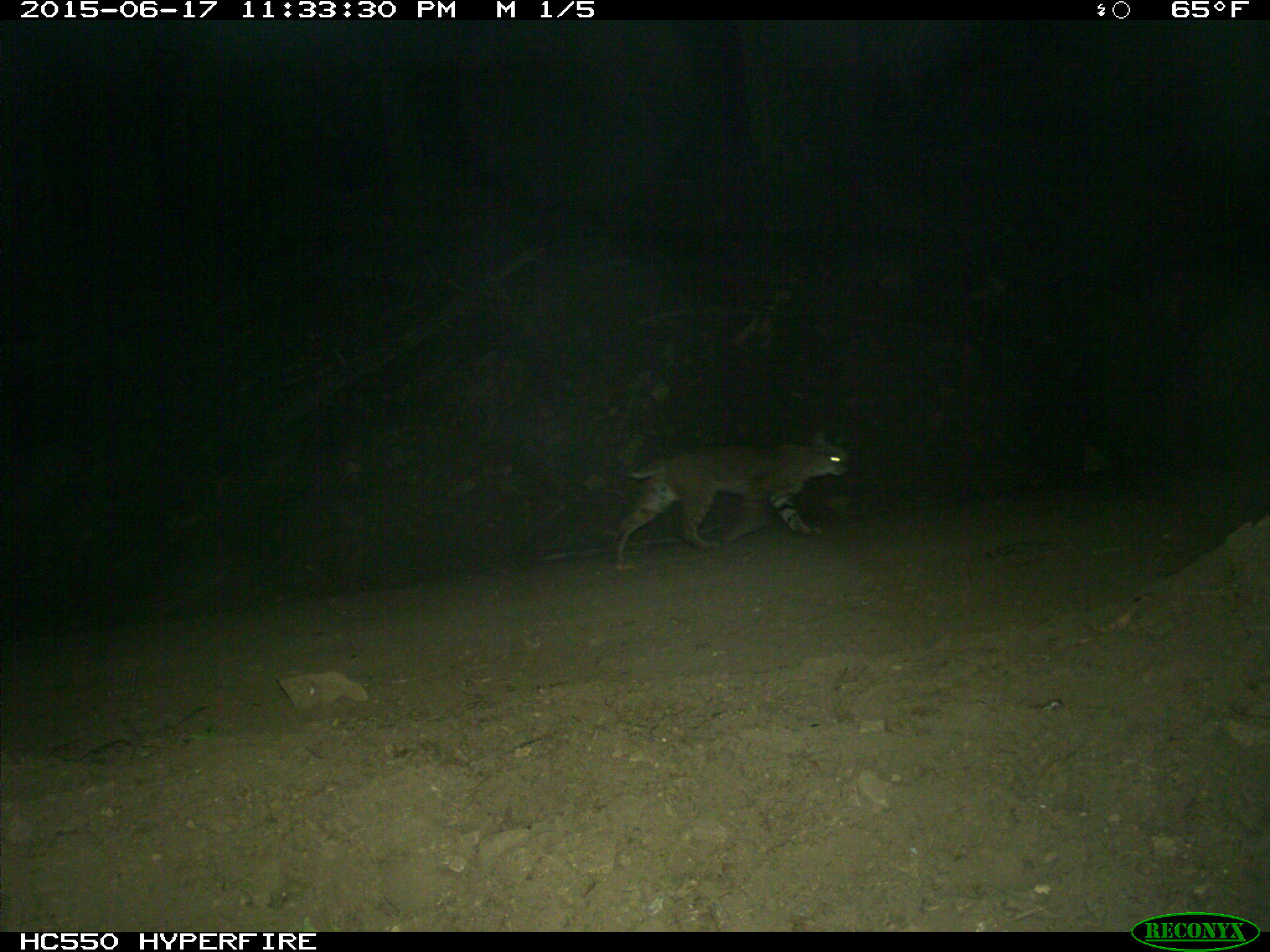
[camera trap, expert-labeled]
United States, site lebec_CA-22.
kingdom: Animalia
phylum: Chordata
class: Mammalia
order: Carnivora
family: Felidae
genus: Lynx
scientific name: Lynx rufus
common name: bobcat